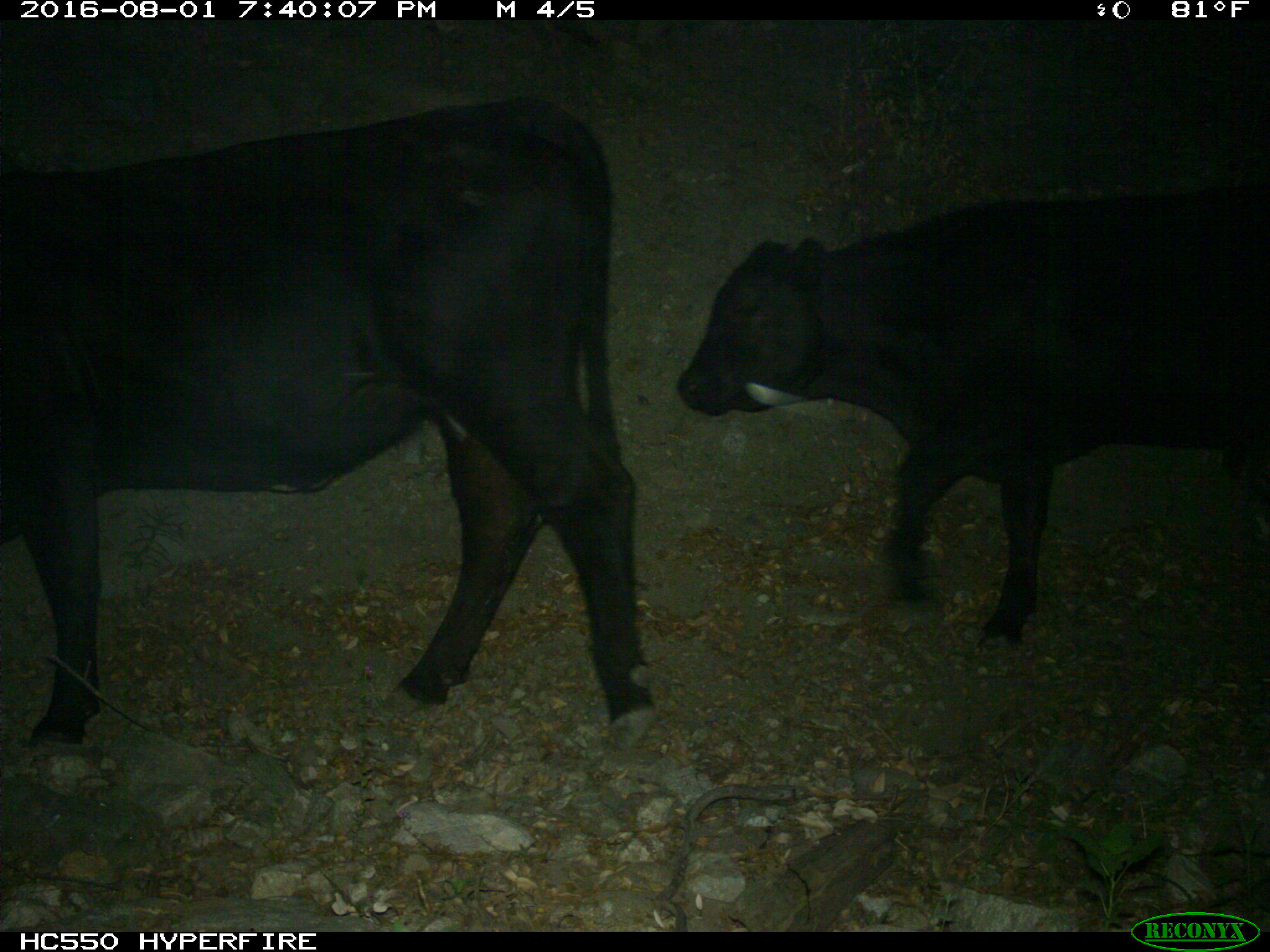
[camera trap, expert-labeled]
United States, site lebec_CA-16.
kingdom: Animalia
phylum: Chordata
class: Mammalia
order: Artiodactyla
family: Bovidae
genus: Bos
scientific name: Bos taurus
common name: domestic cow